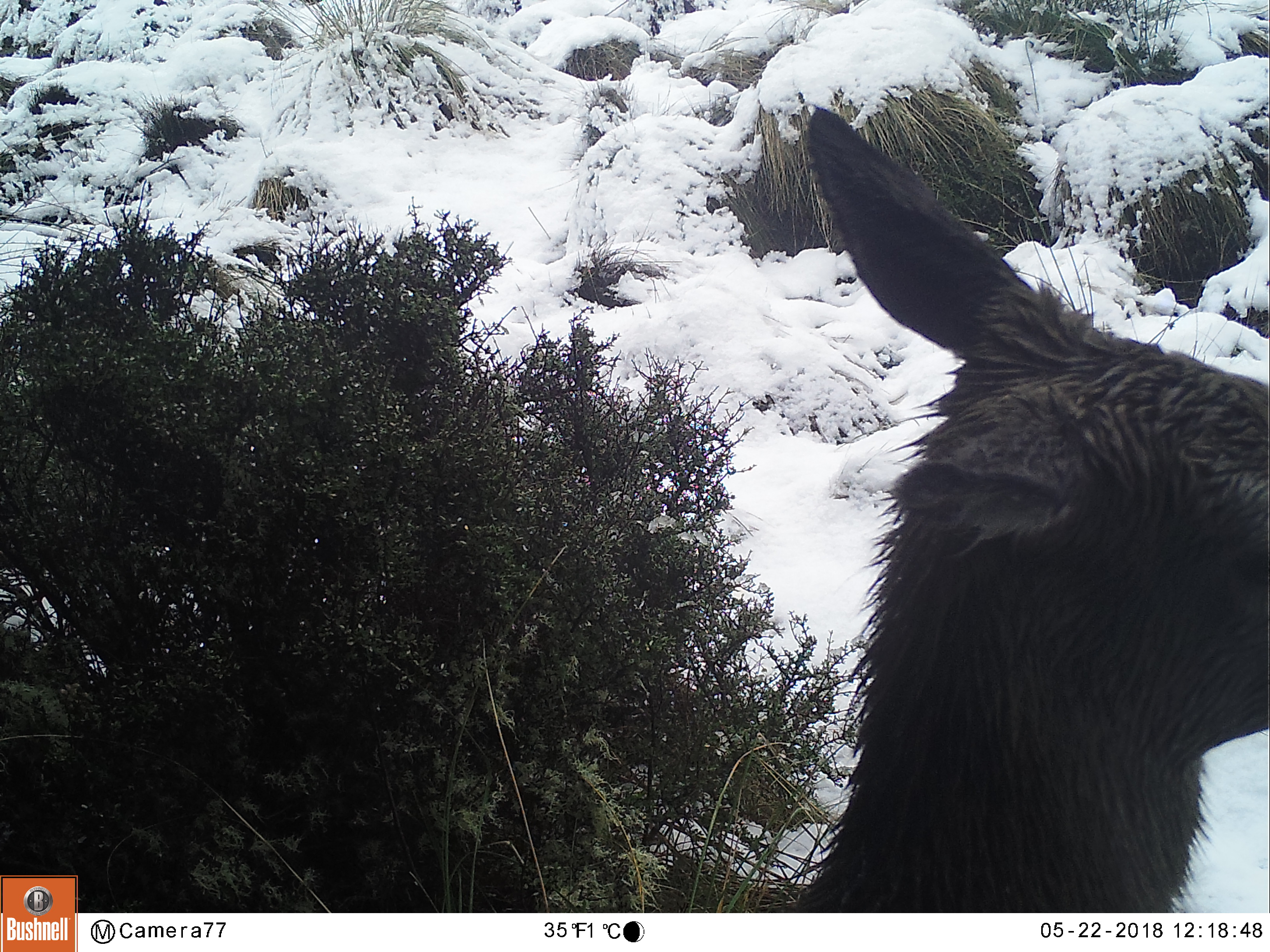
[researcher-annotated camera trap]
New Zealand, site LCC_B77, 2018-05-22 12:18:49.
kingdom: Animalia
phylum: Chordata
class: Mammalia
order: Artiodactyla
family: Cervidae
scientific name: Cervidae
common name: deer